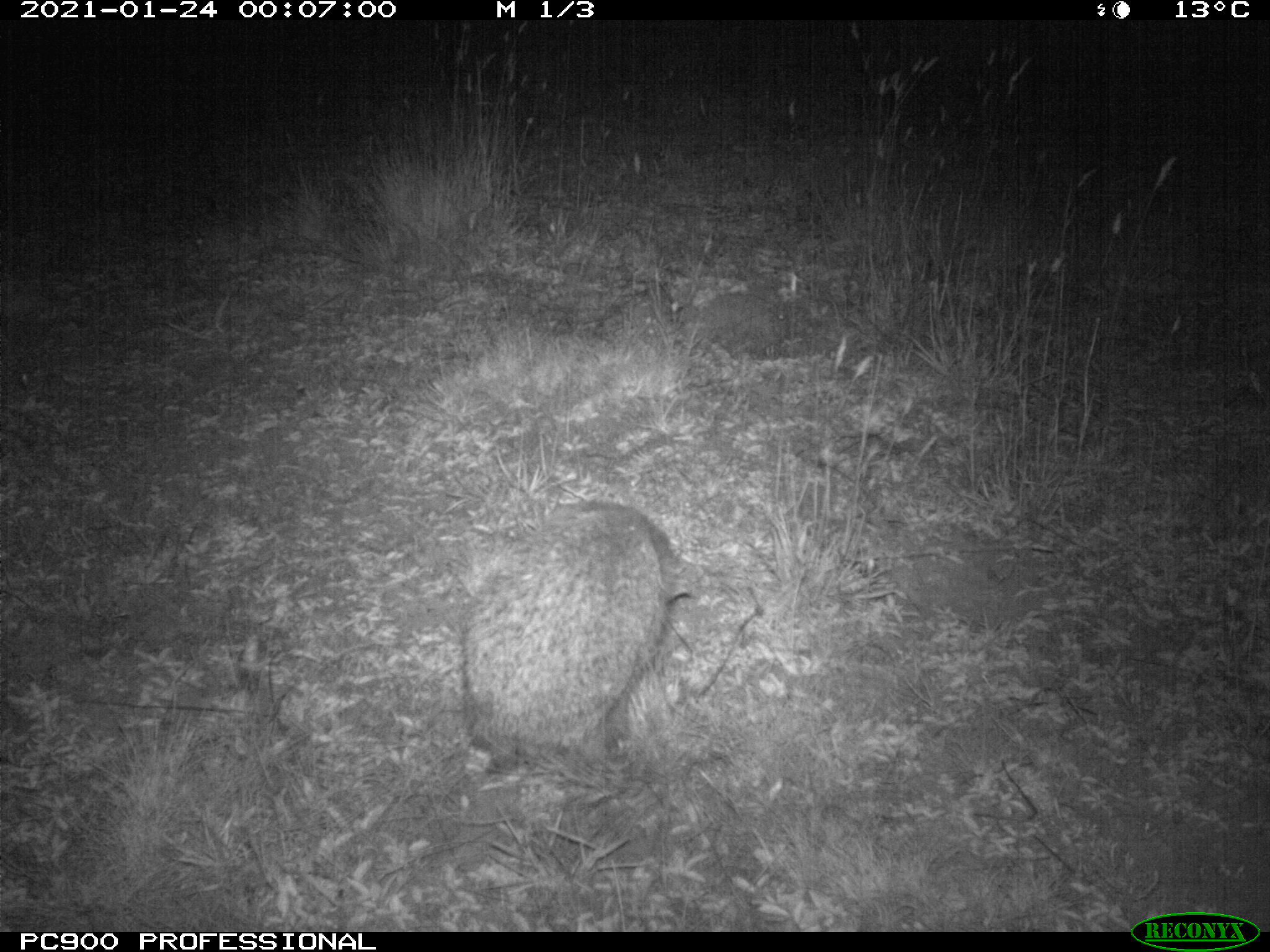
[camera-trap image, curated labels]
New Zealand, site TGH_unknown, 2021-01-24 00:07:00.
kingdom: Animalia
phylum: Chordata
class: Mammalia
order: Eulipotyphla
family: Erinaceidae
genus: Erinaceus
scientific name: Erinaceus europaeus europaeus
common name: european hedgehog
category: hedgehog